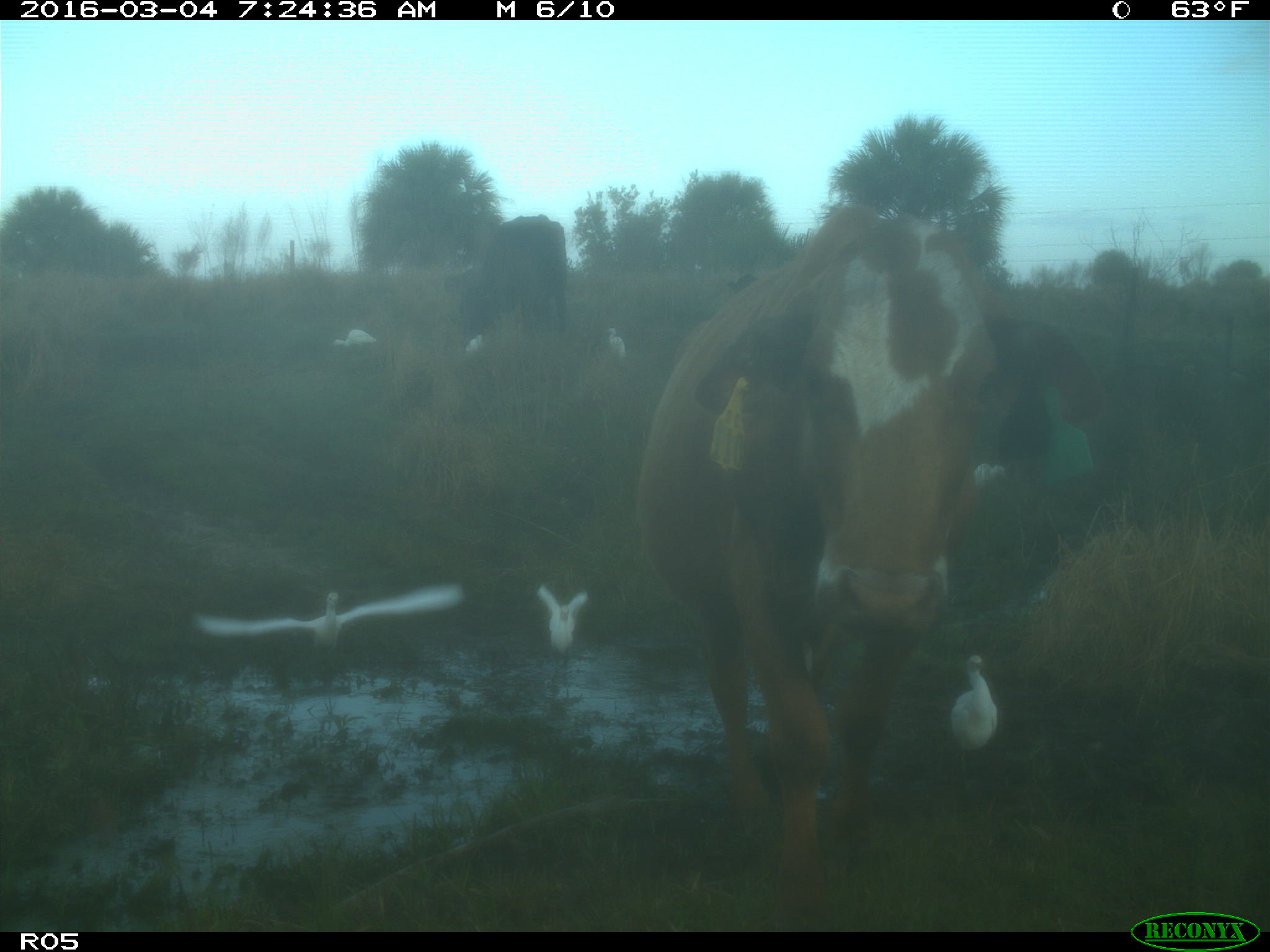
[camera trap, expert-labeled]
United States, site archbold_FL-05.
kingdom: Animalia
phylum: Chordata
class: Mammalia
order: Artiodactyla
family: Bovidae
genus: Bos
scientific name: Bos taurus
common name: domestic cow